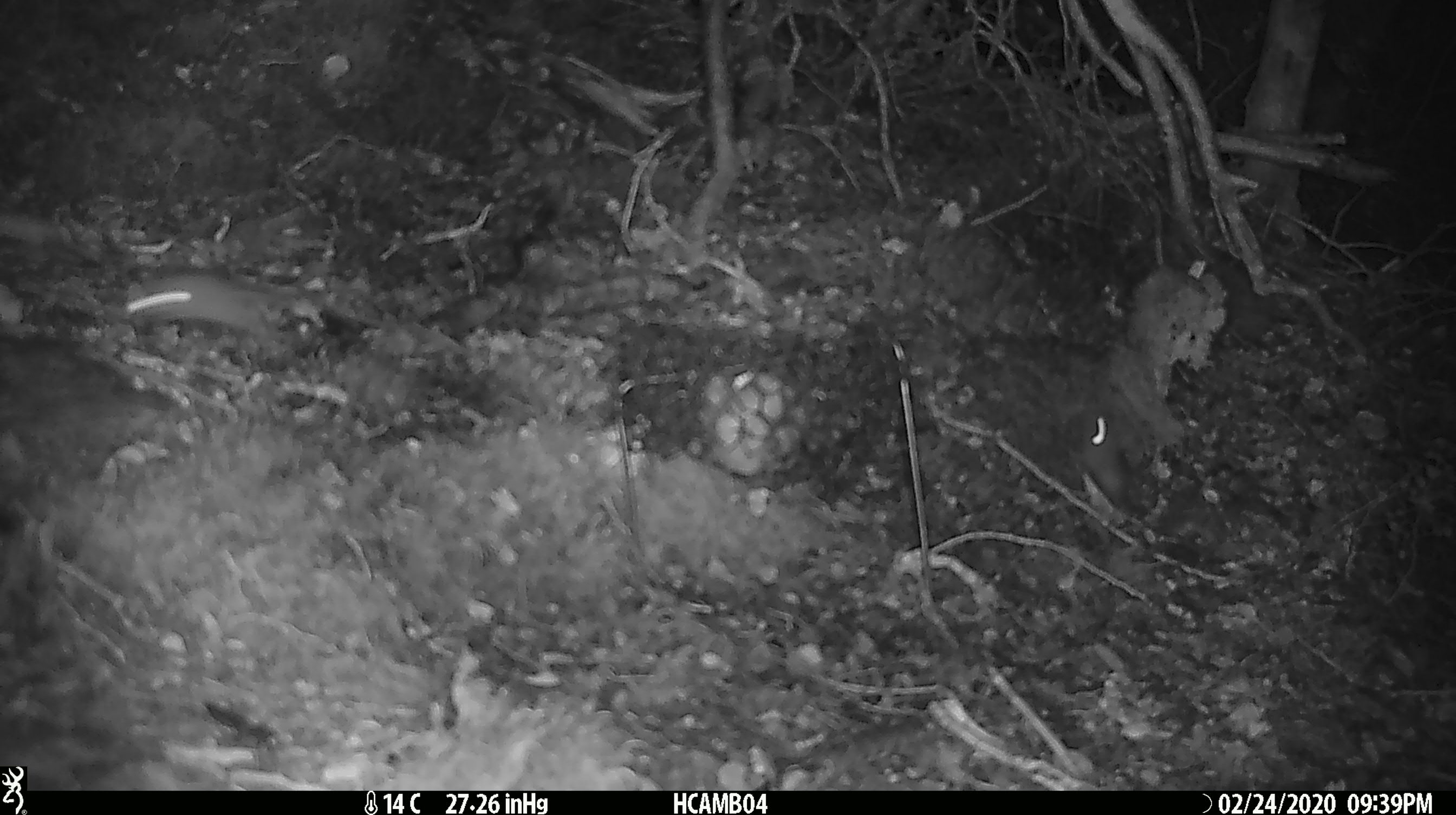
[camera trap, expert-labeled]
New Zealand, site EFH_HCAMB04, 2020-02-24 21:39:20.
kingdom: Animalia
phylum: Chordata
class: Mammalia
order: Rodentia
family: Muridae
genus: Mus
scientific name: Mus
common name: mouse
Mouse (Mus).